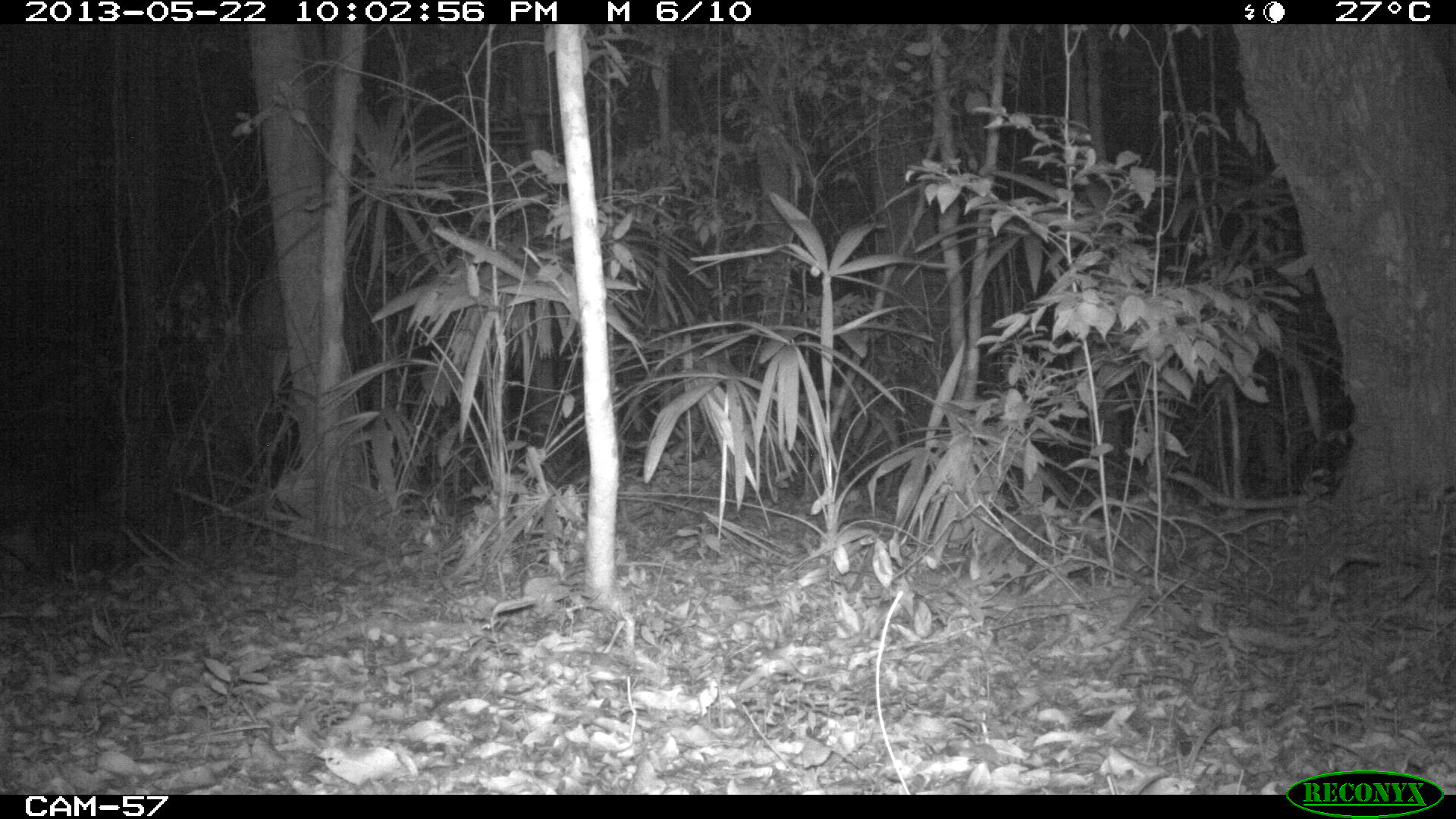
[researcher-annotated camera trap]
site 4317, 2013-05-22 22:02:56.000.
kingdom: Animalia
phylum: Chordata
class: Mammalia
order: Artiodactyla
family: Tayassuidae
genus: Tayassu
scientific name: Tayassu pecari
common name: white-lipped peccary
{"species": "Tayassu pecari (white-lipped peccary)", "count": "28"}